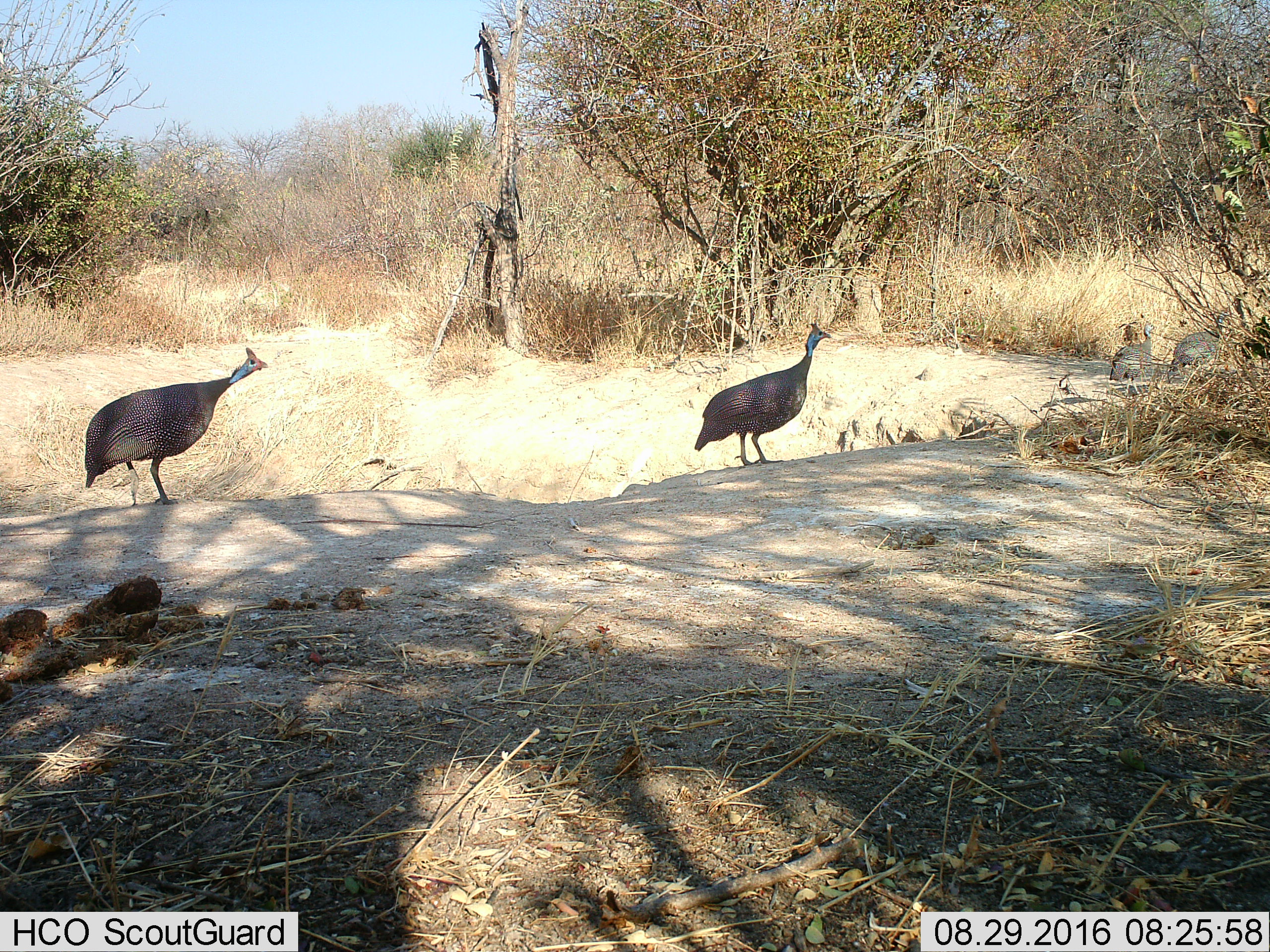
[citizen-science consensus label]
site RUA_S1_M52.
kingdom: Animalia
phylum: Chordata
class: Aves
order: Galliformes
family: Numididae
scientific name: Numididae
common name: guineafowl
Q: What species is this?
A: Guineafowl (Numididae).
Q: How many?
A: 4.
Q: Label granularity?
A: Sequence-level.